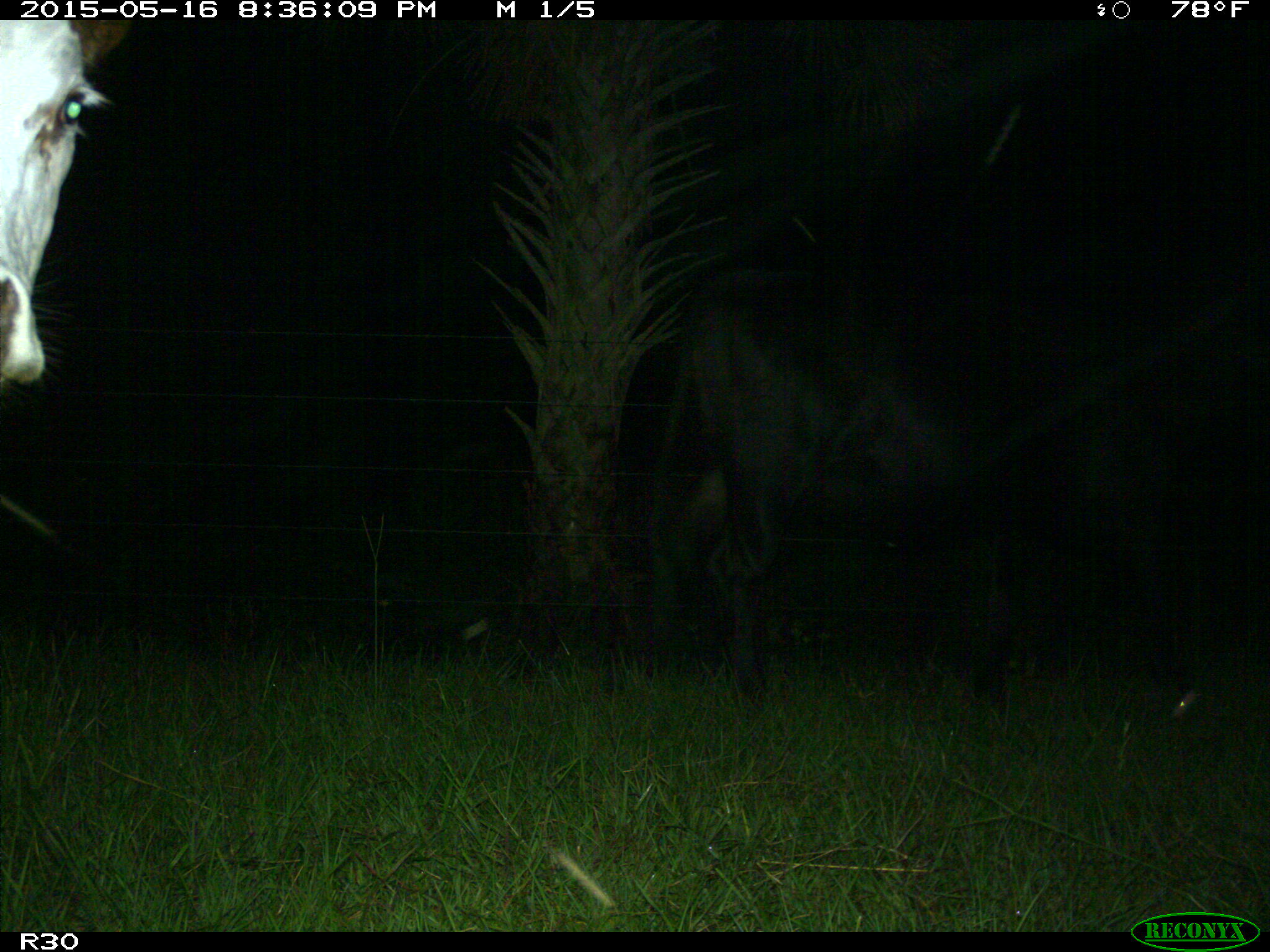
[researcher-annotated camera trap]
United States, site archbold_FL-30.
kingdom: Animalia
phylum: Chordata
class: Mammalia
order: Artiodactyla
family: Bovidae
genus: Bos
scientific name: Bos taurus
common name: domestic cow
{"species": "Bos taurus (domestic cow)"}